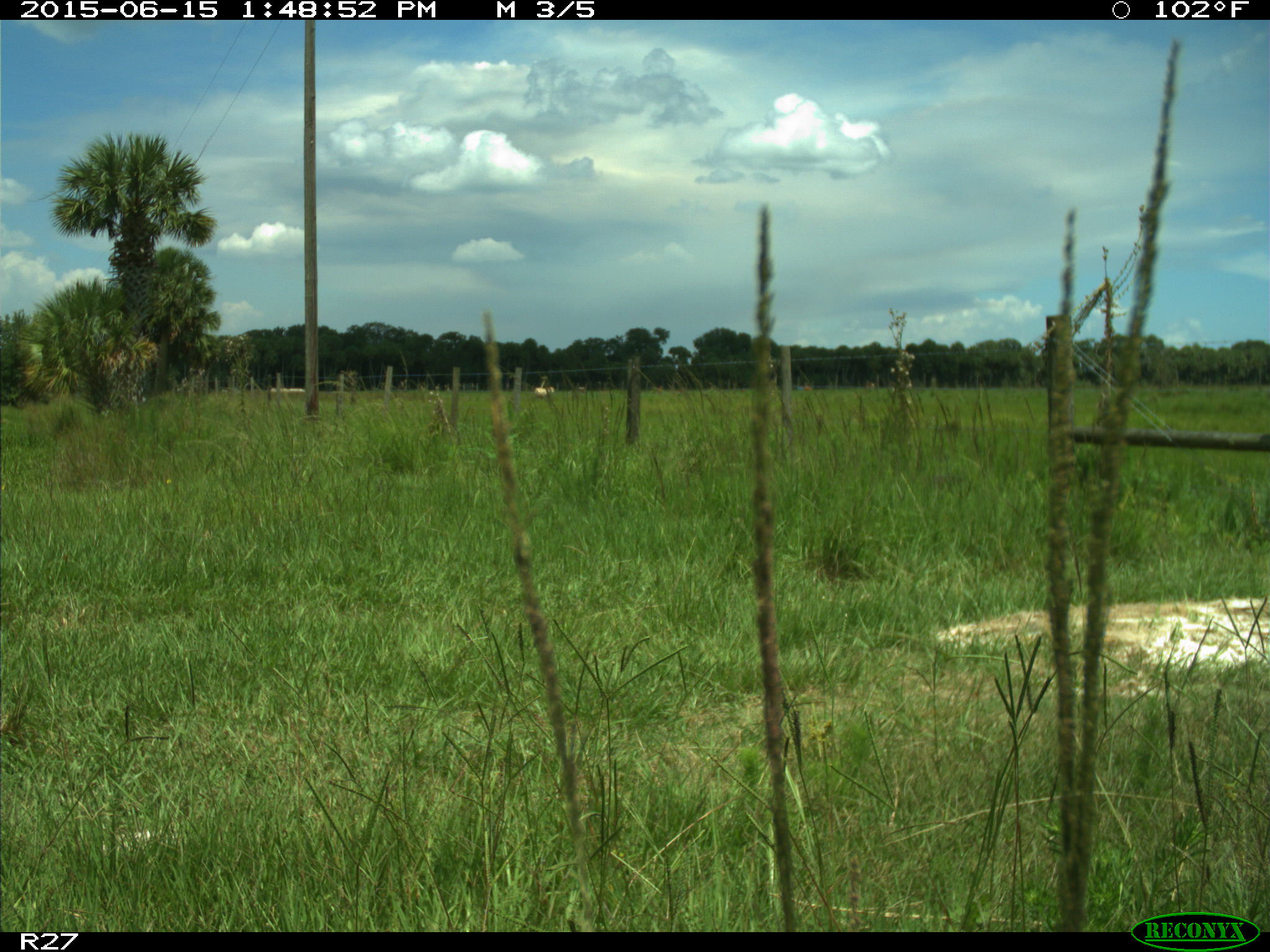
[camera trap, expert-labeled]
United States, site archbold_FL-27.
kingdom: Animalia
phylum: Chordata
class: Mammalia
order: Artiodactyla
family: Bovidae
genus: Bos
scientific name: Bos taurus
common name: domestic cow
Bos taurus (domestic cow).